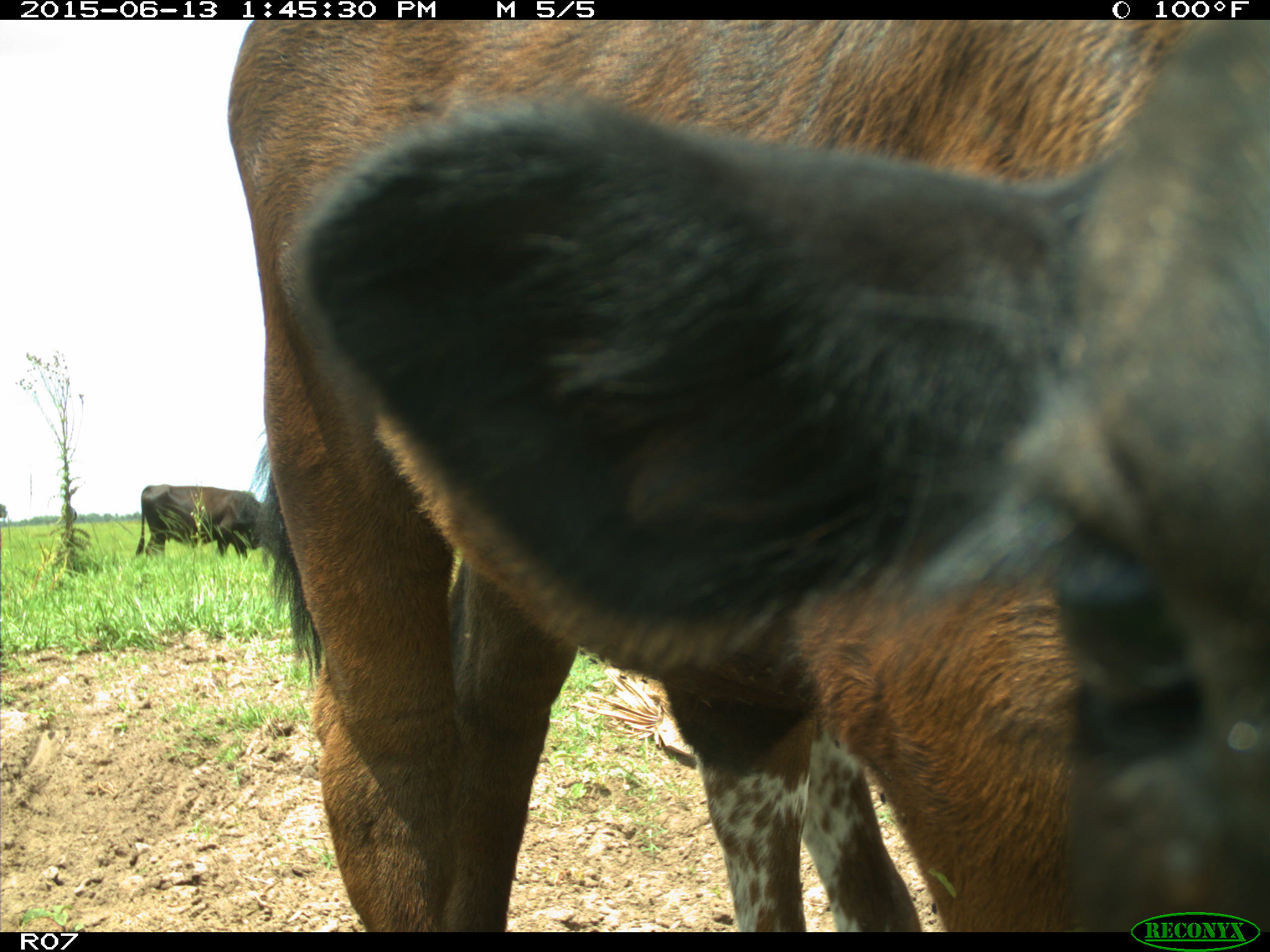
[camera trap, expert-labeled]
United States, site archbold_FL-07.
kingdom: Animalia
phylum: Chordata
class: Mammalia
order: Artiodactyla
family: Bovidae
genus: Bos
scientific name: Bos taurus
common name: domestic cow